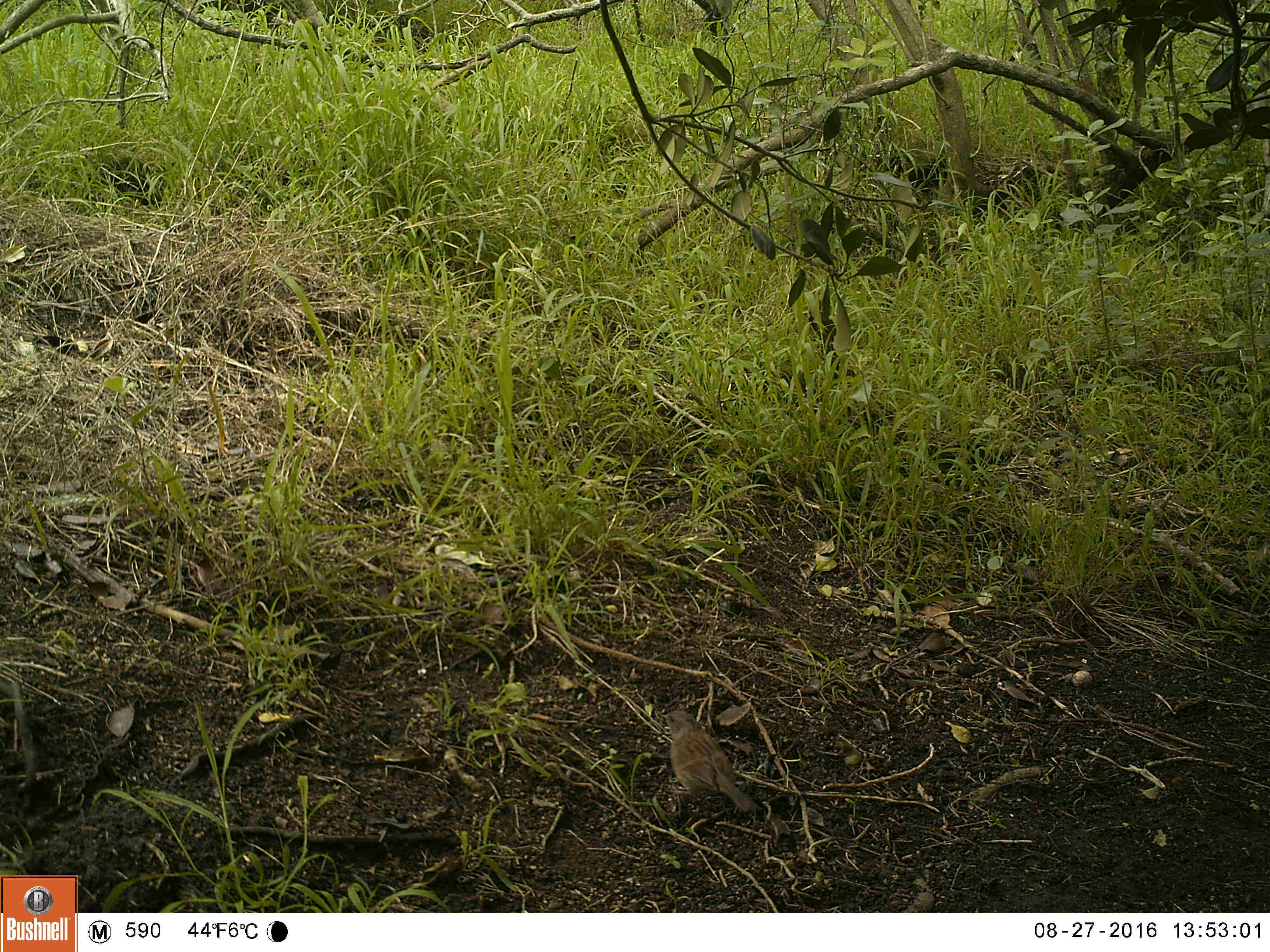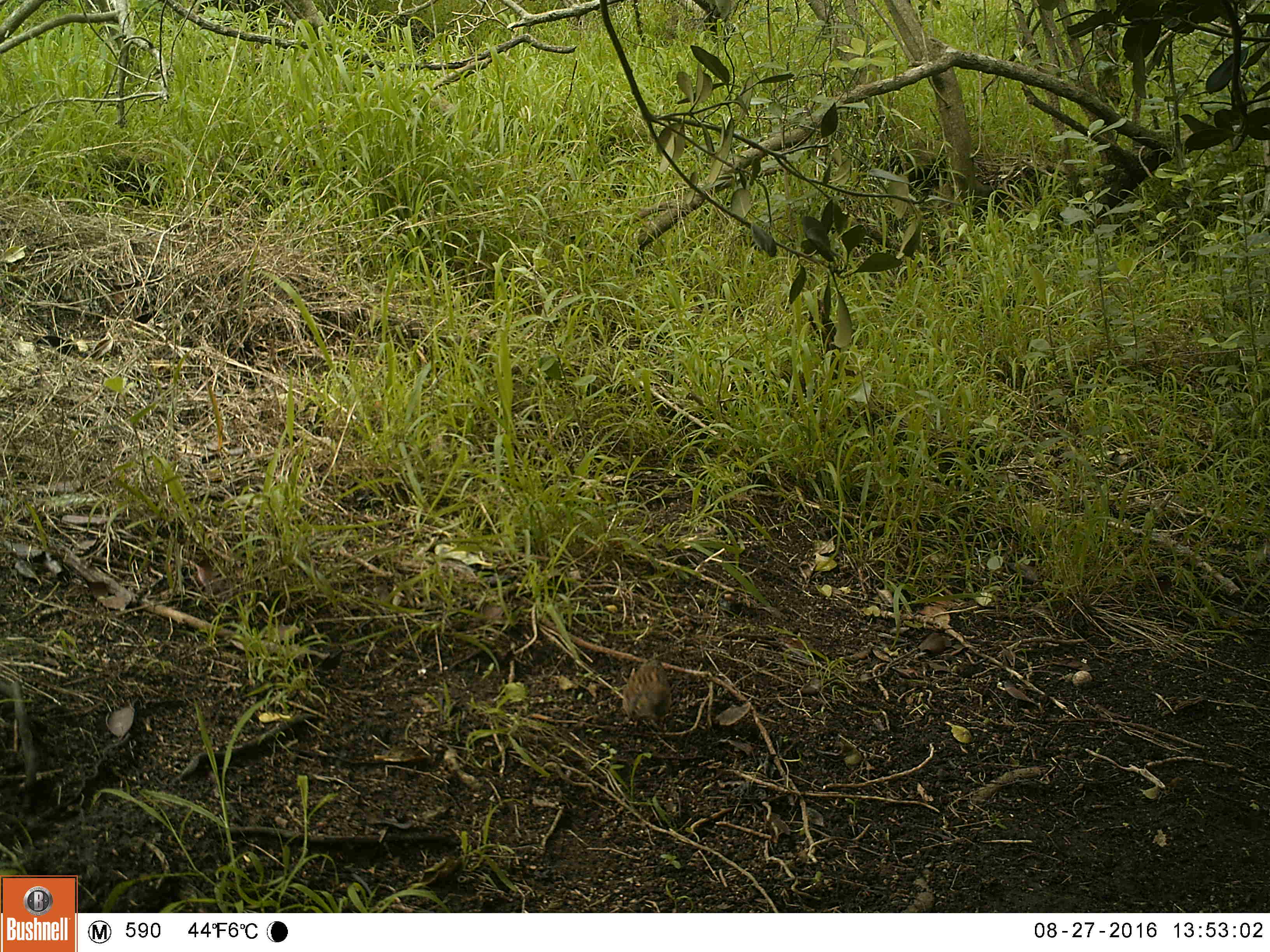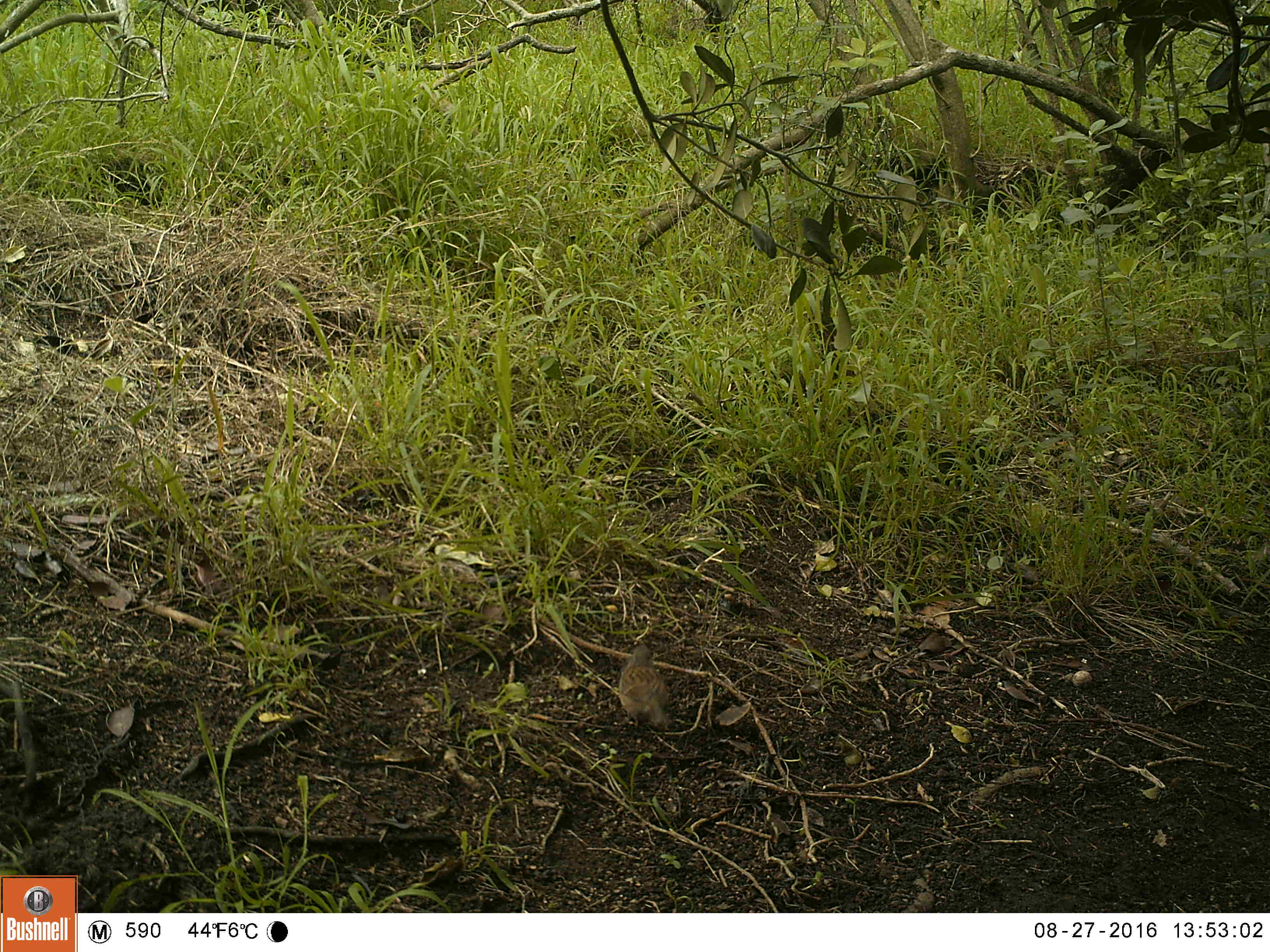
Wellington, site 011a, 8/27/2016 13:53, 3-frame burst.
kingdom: Animalia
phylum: Chordata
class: Aves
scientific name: Aves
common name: bird